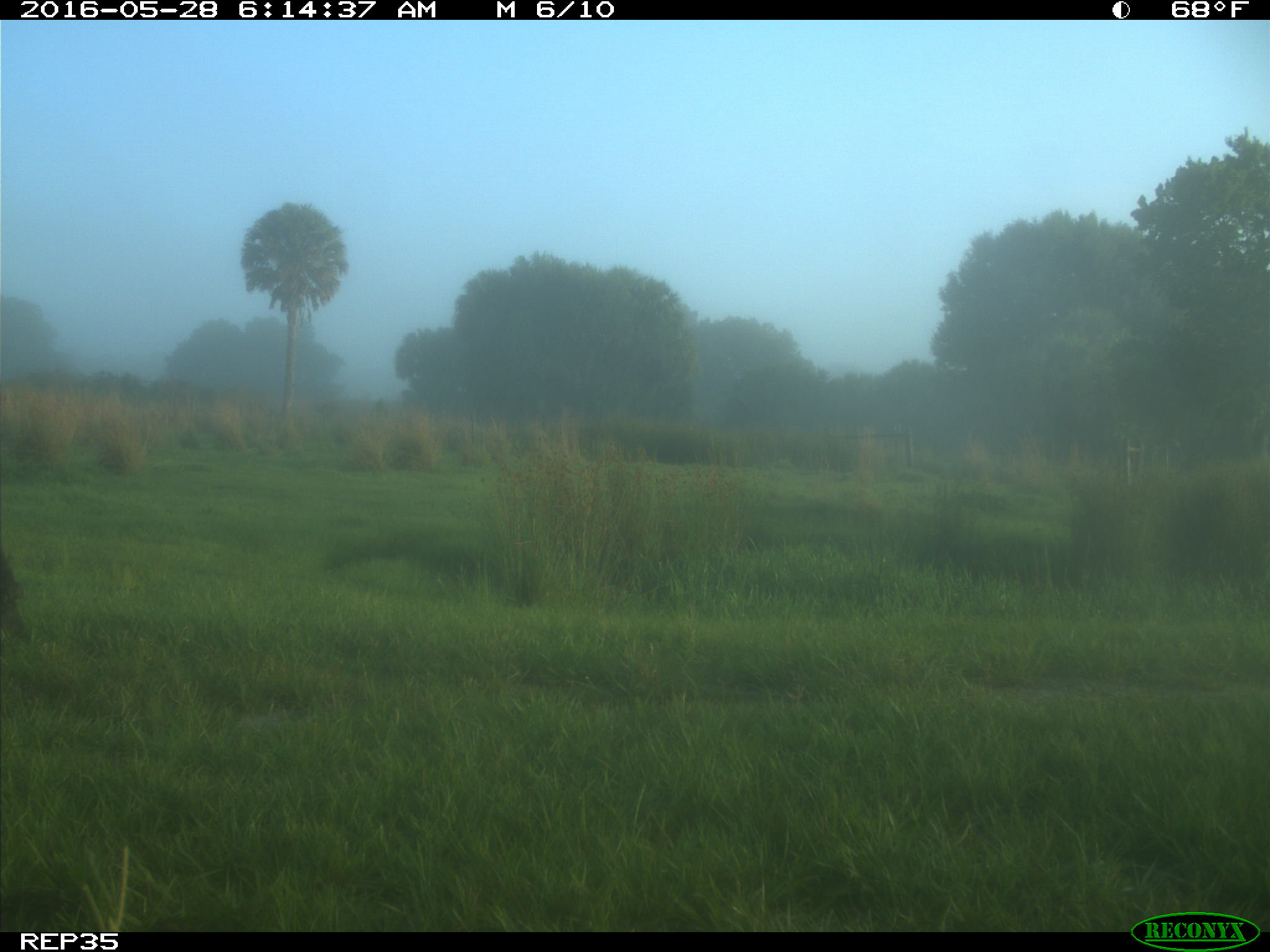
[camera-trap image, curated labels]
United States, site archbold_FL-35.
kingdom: Animalia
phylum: Chordata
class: Mammalia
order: Artiodactyla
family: Bovidae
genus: Bos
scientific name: Bos taurus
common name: domestic cow